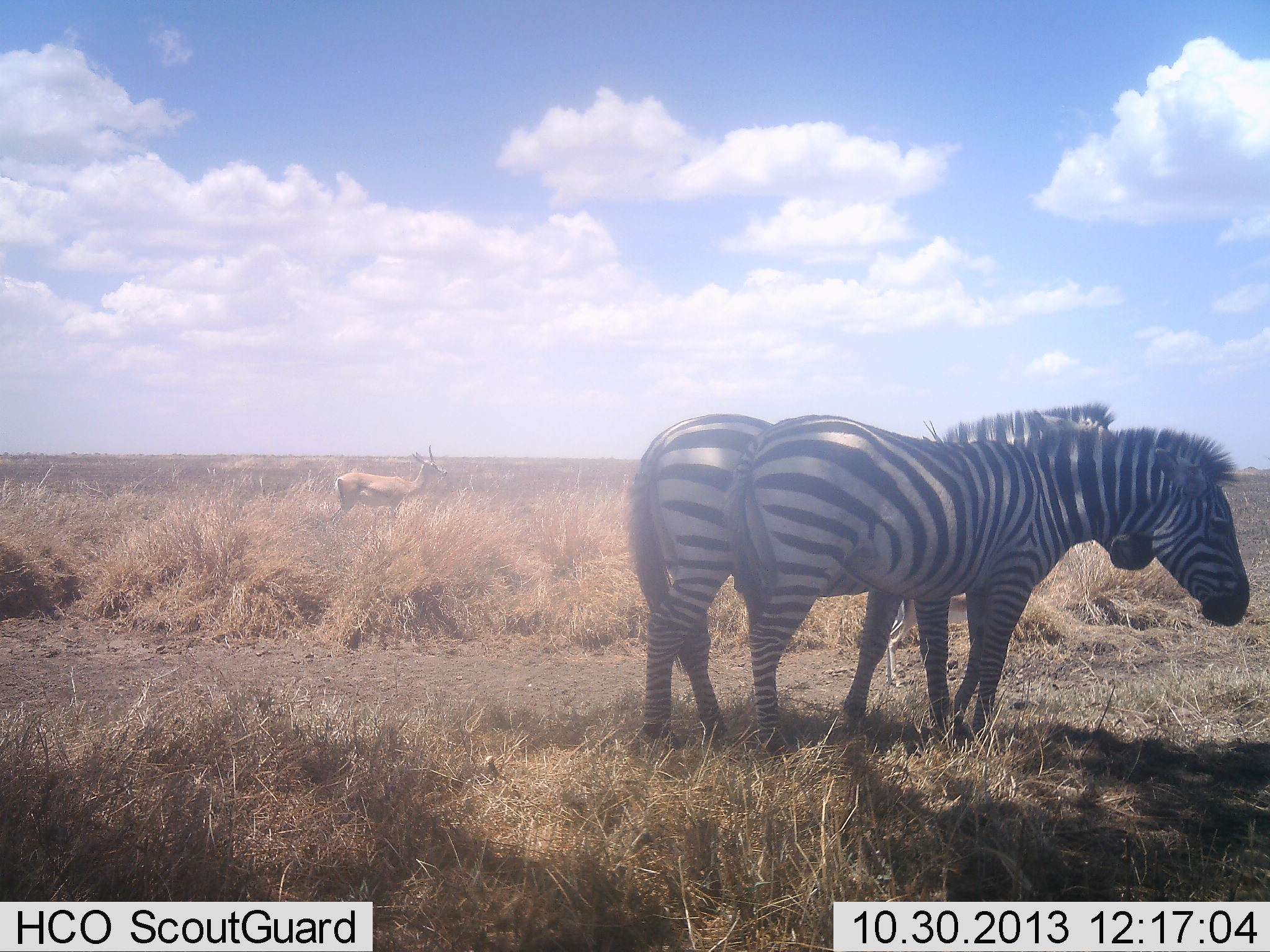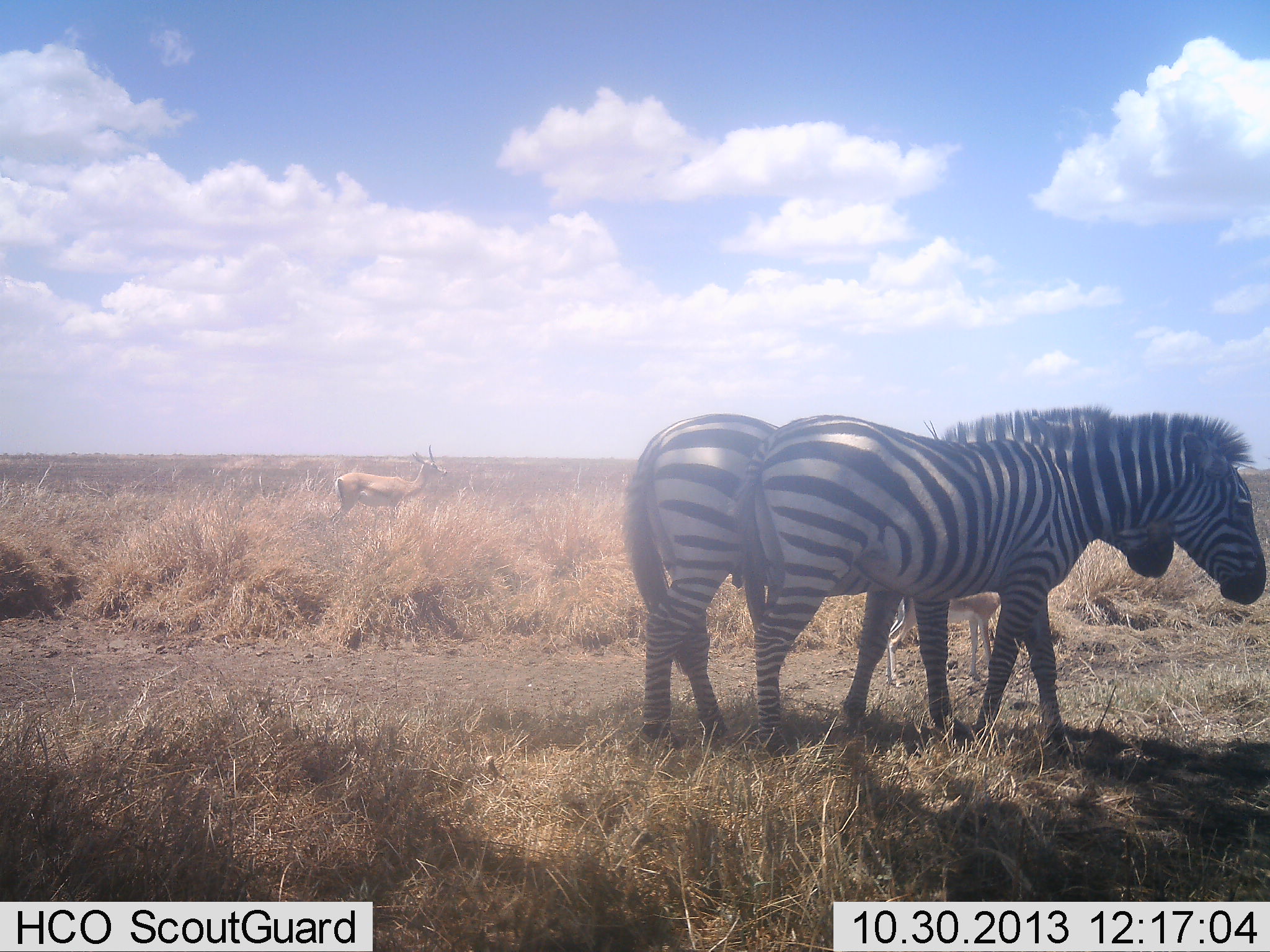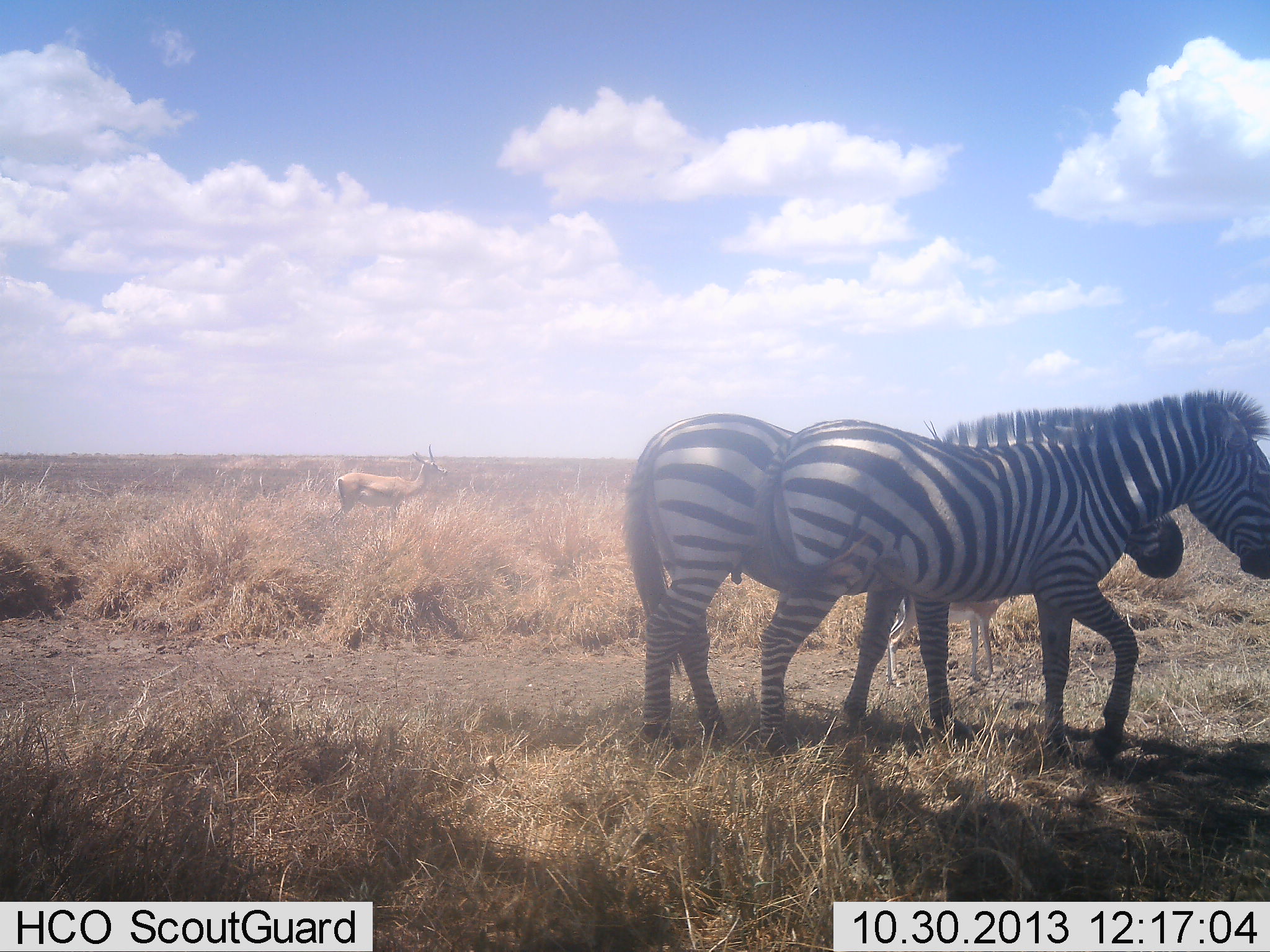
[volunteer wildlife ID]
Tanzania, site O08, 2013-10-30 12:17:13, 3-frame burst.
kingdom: Animalia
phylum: Chordata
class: Mammalia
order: Artiodactyla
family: Bovidae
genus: Nanger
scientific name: Nanger granti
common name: grant's gazelle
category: gazellegrants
Gazellegrants (grant's gazelle) (Nanger granti), count 1. Behavior (volunteer vote fractions): standing 100%, resting 0%, moving 0%, interacting 0%. Young present (vote fraction): 9%. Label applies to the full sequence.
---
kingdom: Animalia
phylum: Chordata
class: Mammalia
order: Perissodactyla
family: Equidae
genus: Equus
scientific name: Equus quagga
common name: plains zebra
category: zebra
Zebra (plains zebra) (Equus quagga), count 2. Behavior (volunteer vote fractions): standing 92%, resting 0%, moving 20%, interacting 4%. Young present (vote fraction): 0%. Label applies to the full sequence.